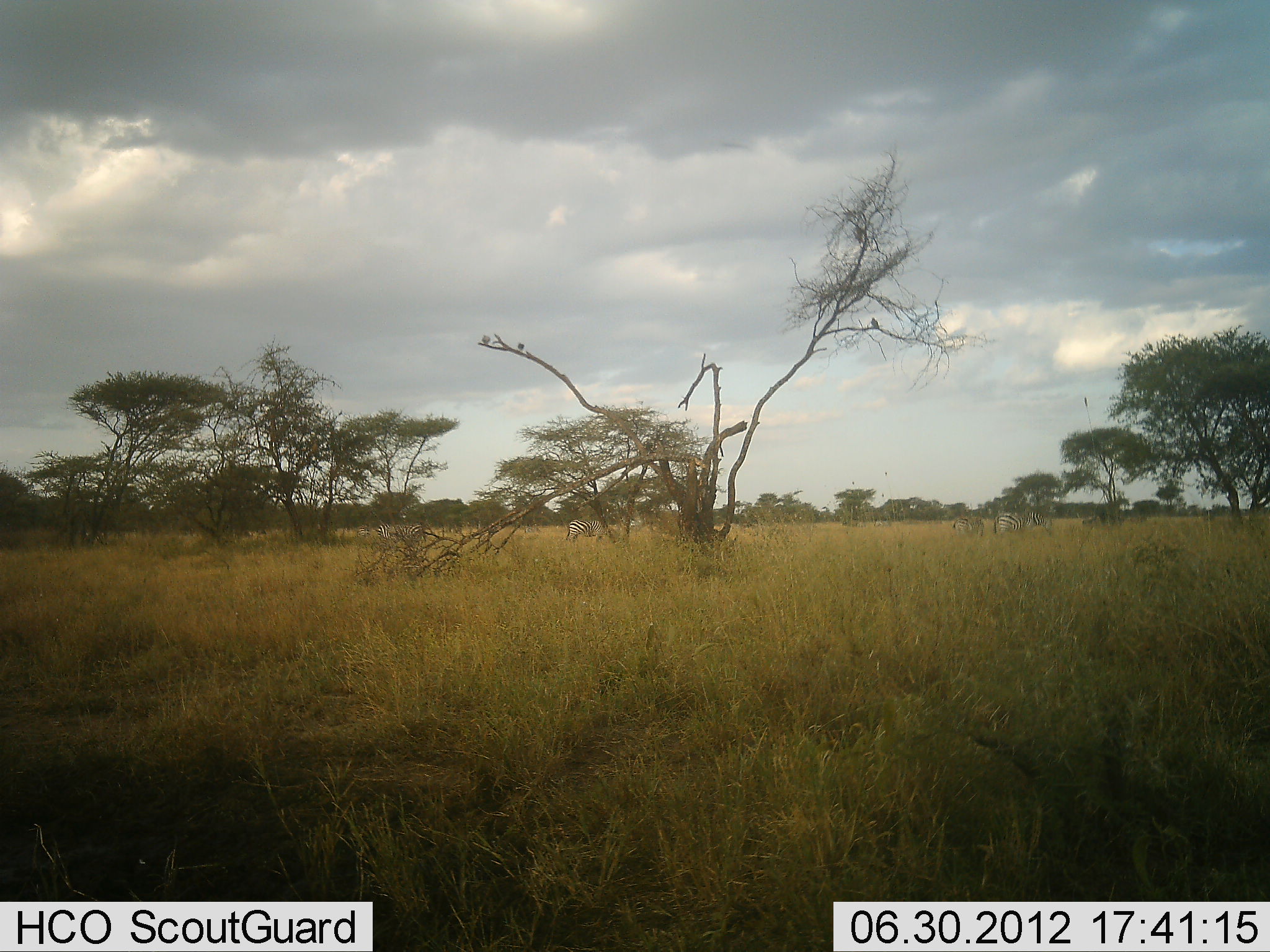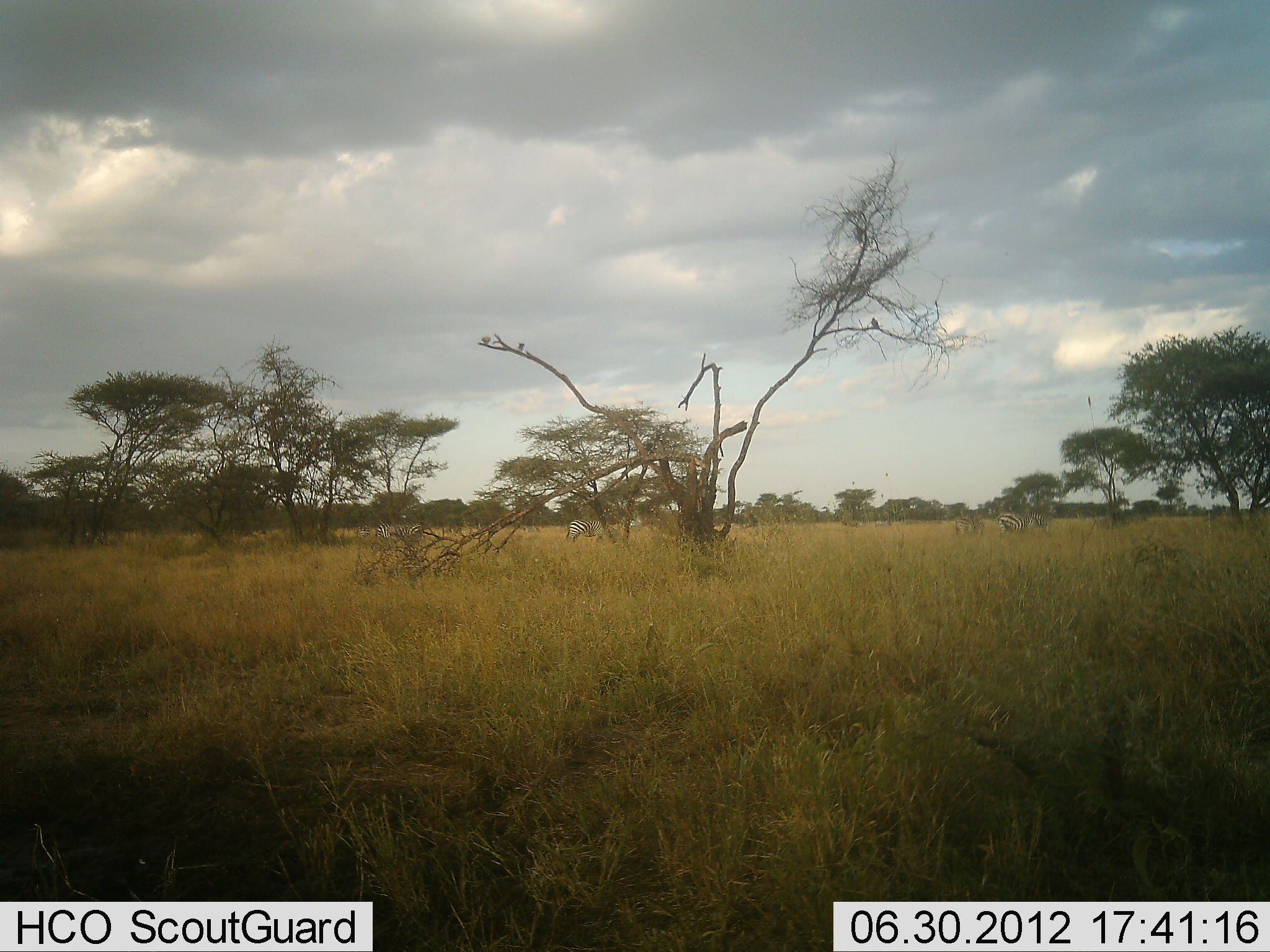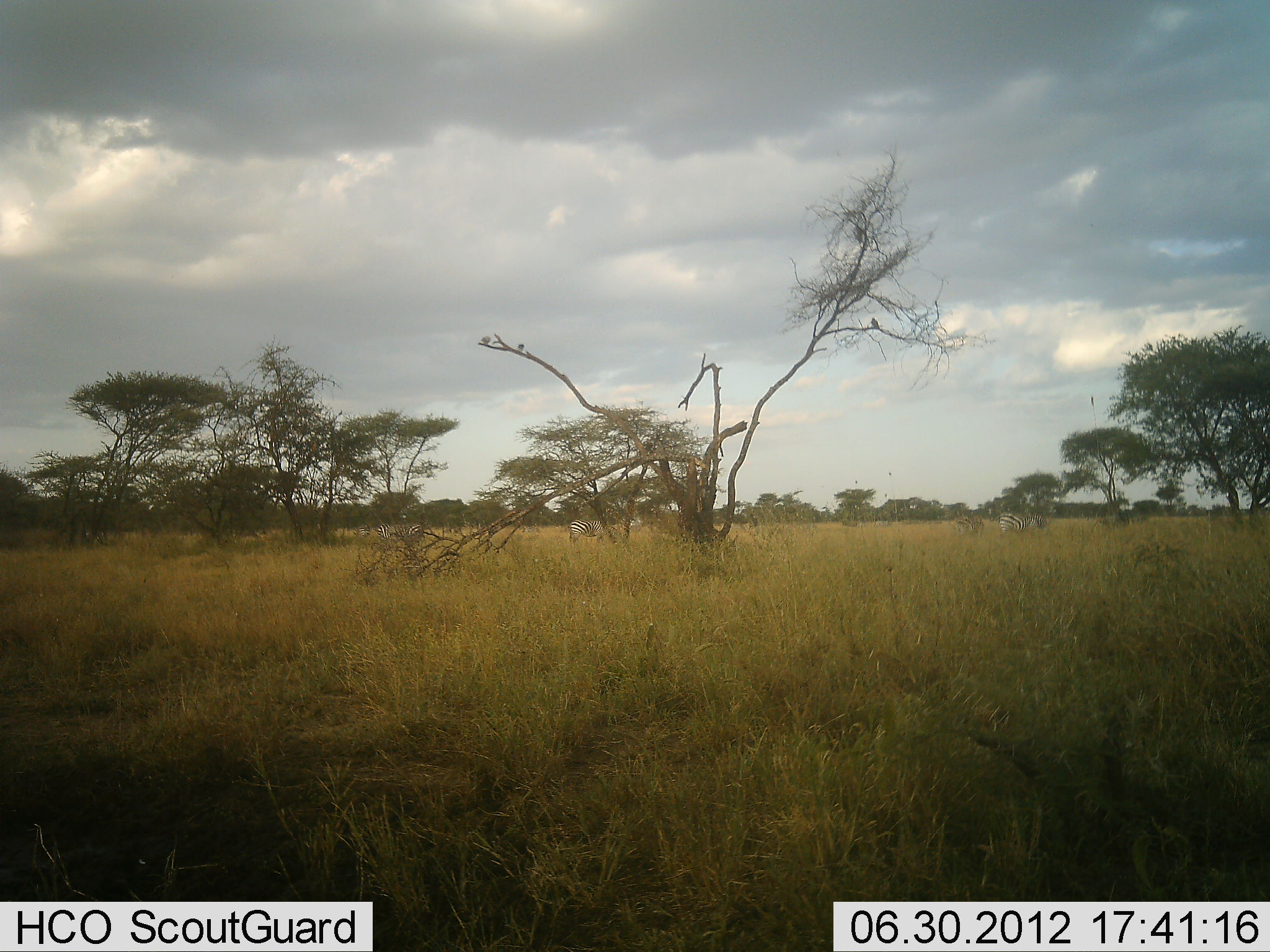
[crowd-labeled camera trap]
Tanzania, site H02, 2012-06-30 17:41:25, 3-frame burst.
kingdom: Animalia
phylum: Chordata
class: Mammalia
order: Perissodactyla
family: Equidae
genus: Equus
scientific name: Equus quagga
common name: plains zebra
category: zebra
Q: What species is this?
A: Zebra (plains zebra) (Equus quagga).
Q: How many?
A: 6.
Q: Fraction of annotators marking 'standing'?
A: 29%.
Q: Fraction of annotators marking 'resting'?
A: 7%.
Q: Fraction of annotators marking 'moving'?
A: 50%.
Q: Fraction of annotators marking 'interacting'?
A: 0%.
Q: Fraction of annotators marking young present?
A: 0%.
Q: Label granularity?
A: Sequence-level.